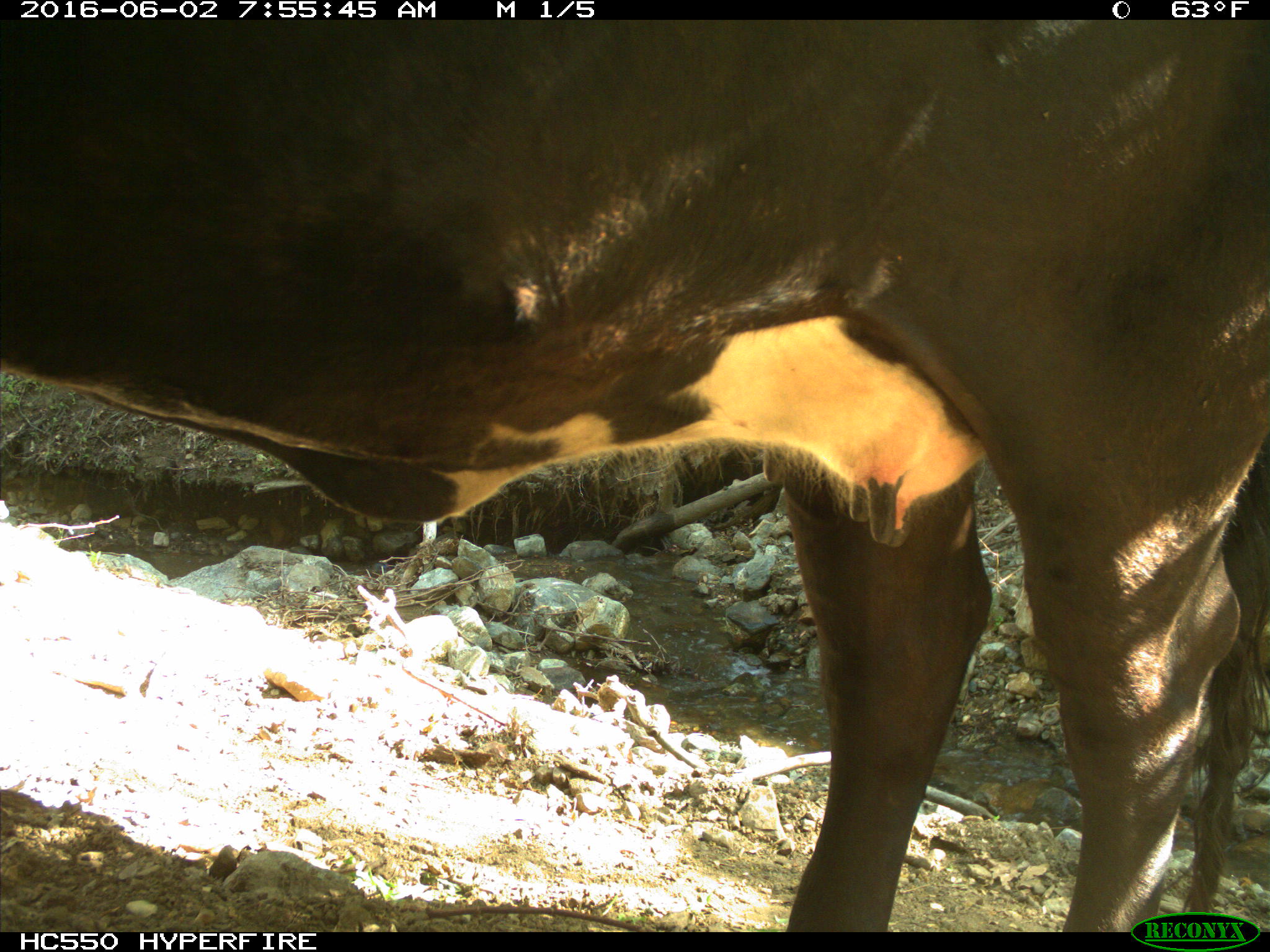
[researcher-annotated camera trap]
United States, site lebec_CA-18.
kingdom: Animalia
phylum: Chordata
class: Mammalia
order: Artiodactyla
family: Bovidae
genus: Bos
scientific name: Bos taurus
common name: domestic cow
Bos taurus (domestic cow).